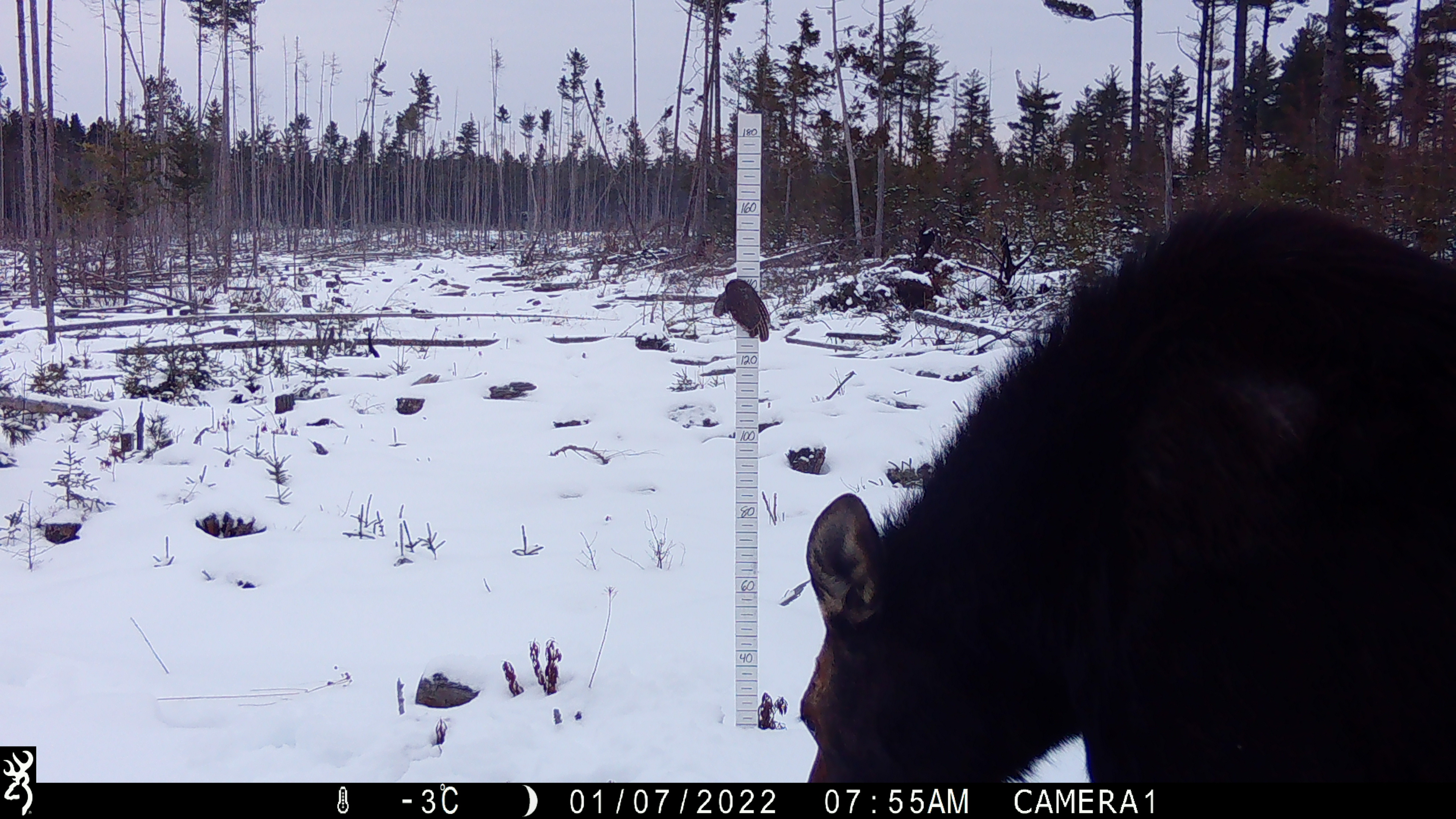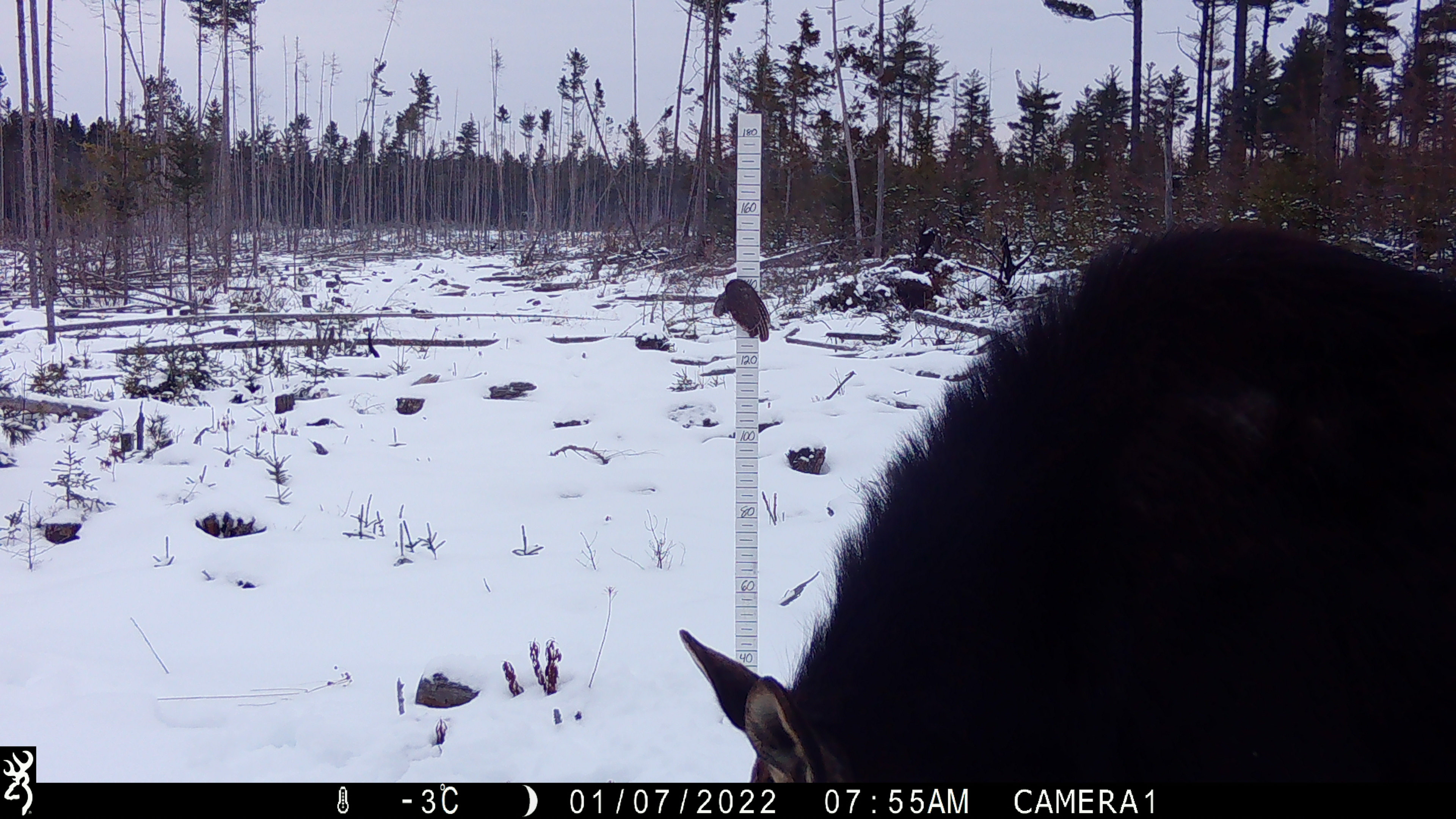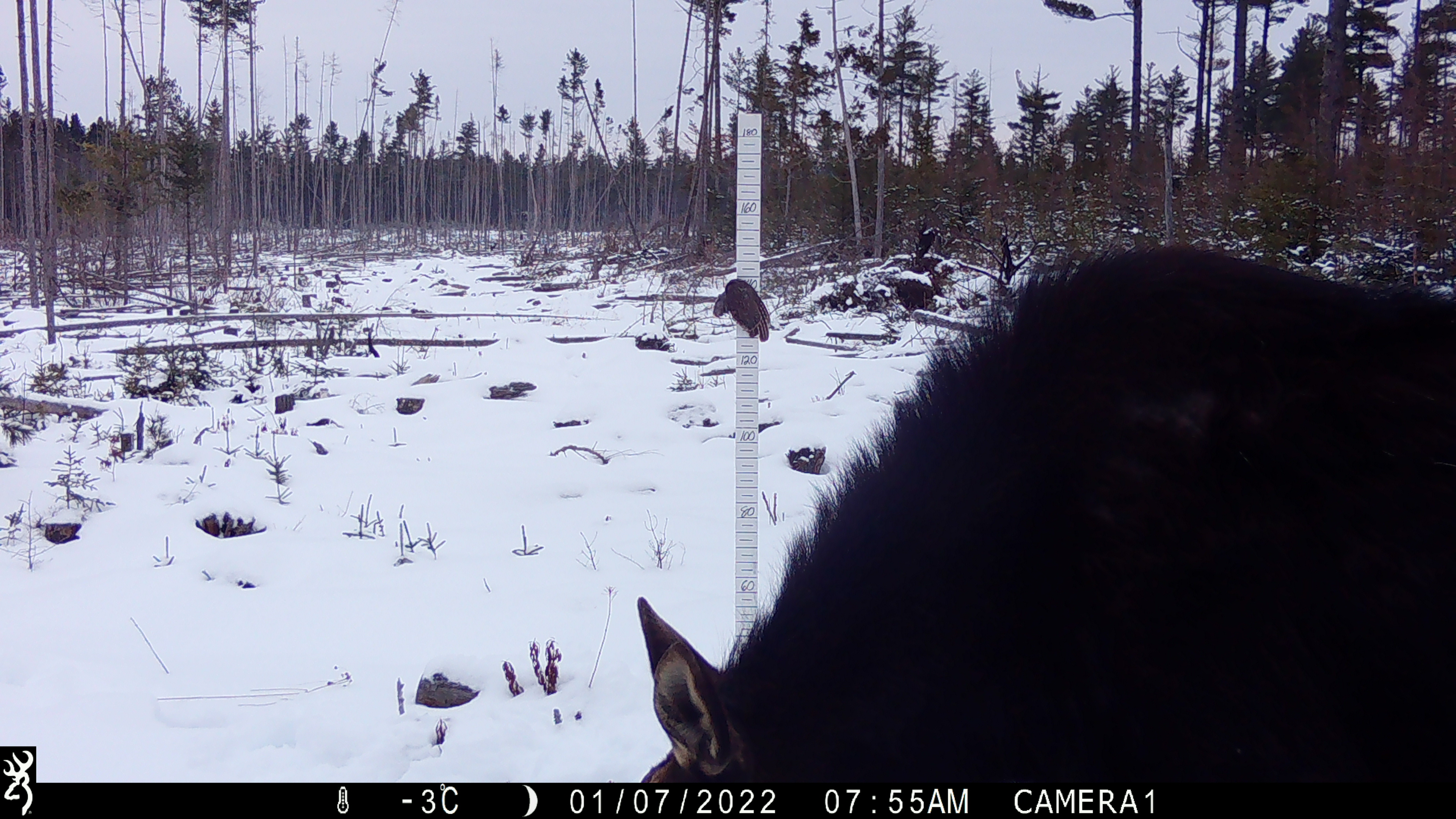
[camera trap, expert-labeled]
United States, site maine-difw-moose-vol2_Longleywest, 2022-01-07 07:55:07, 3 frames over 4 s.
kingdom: Animalia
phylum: Chordata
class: Mammalia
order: Artiodactyla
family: Cervidae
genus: Alces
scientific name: Alces alces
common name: moose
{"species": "moose (Alces alces)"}